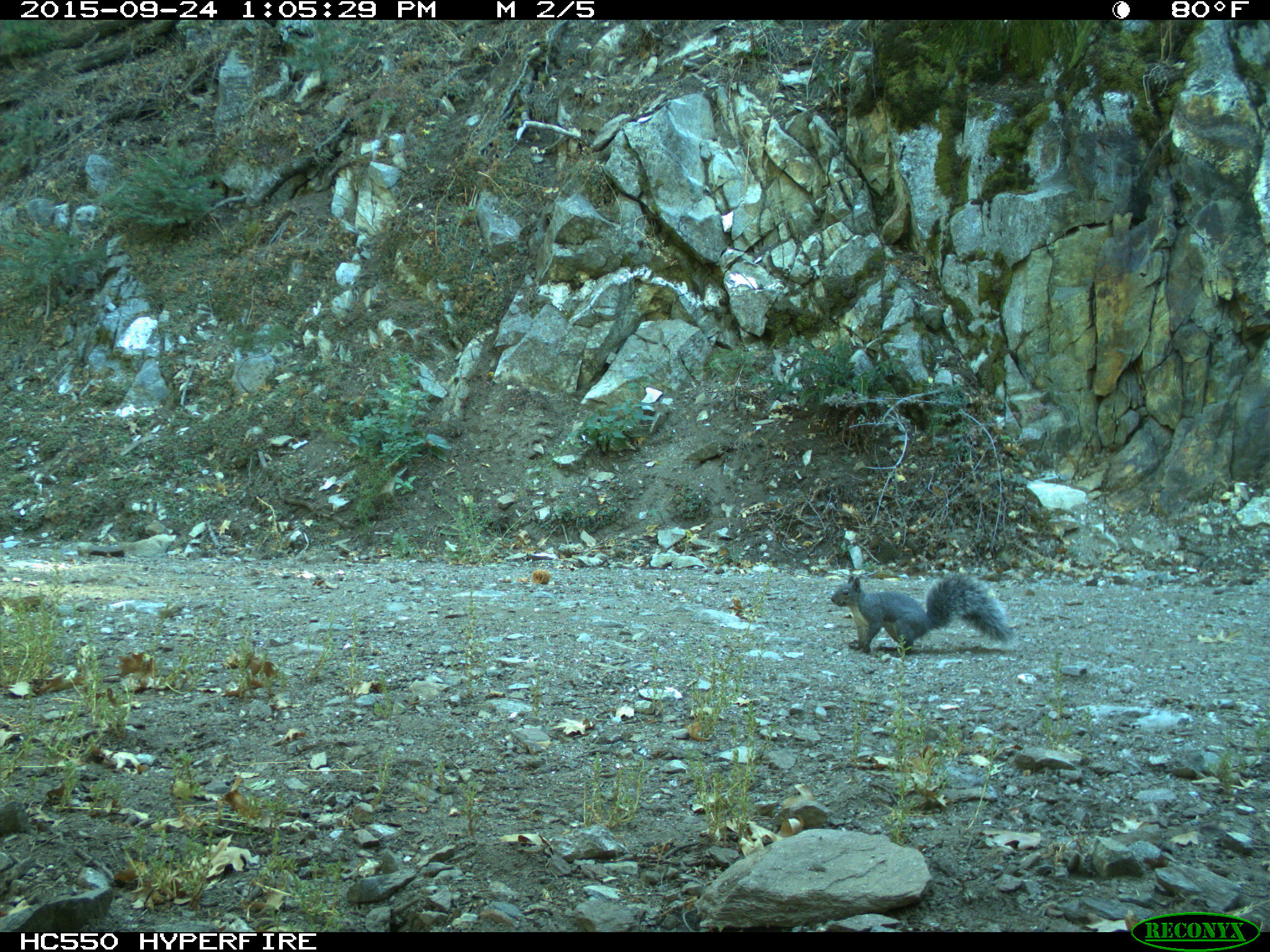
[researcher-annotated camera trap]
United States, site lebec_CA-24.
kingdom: Animalia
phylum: Chordata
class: Mammalia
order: Rodentia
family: Sciuridae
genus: Sciurus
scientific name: Sciurus carolinensis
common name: eastern gray squirrel